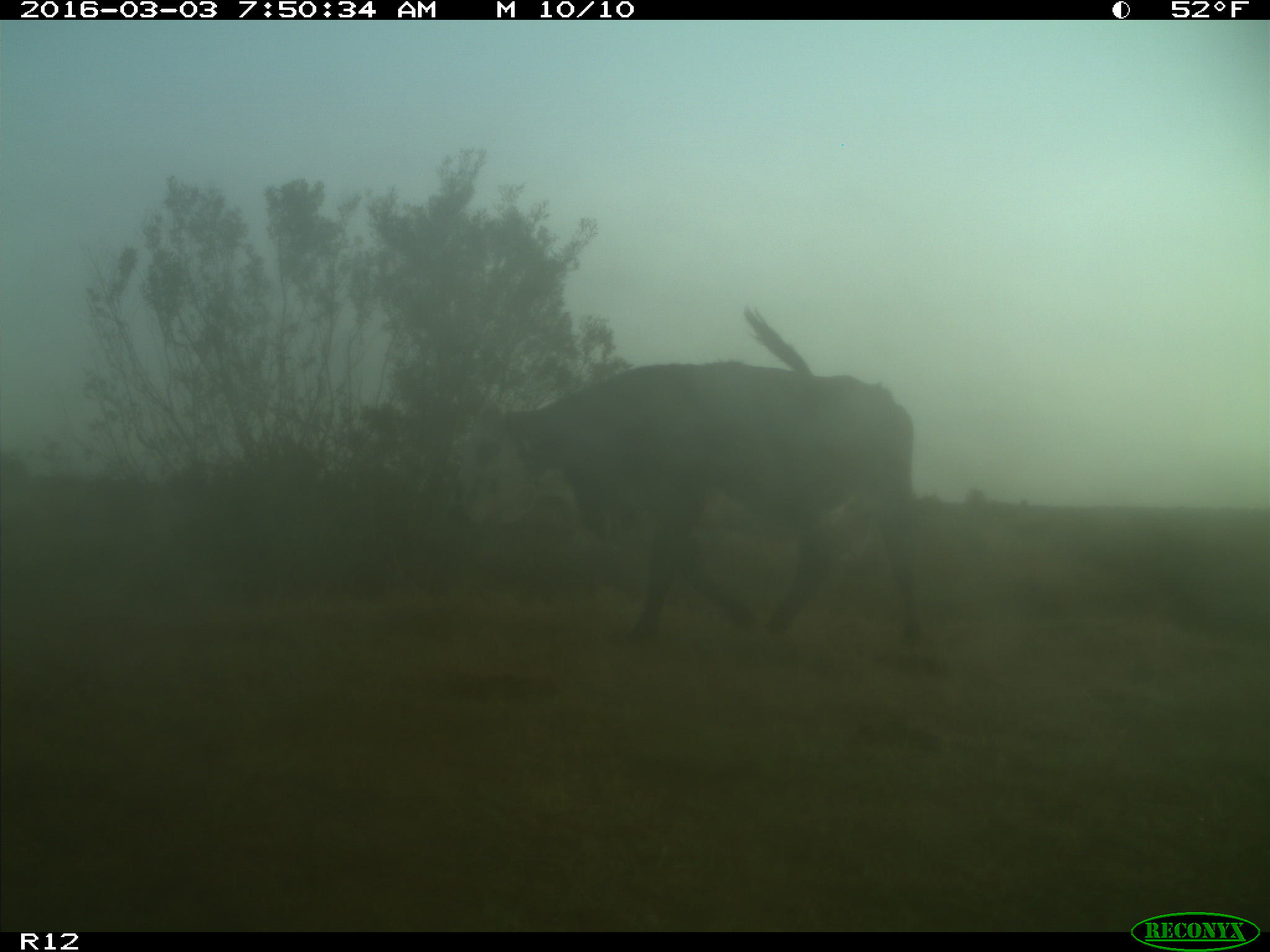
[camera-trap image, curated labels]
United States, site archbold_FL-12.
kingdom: Animalia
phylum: Chordata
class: Mammalia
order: Artiodactyla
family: Bovidae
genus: Bos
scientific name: Bos taurus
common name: domestic cow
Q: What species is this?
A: Bos taurus (domestic cow).